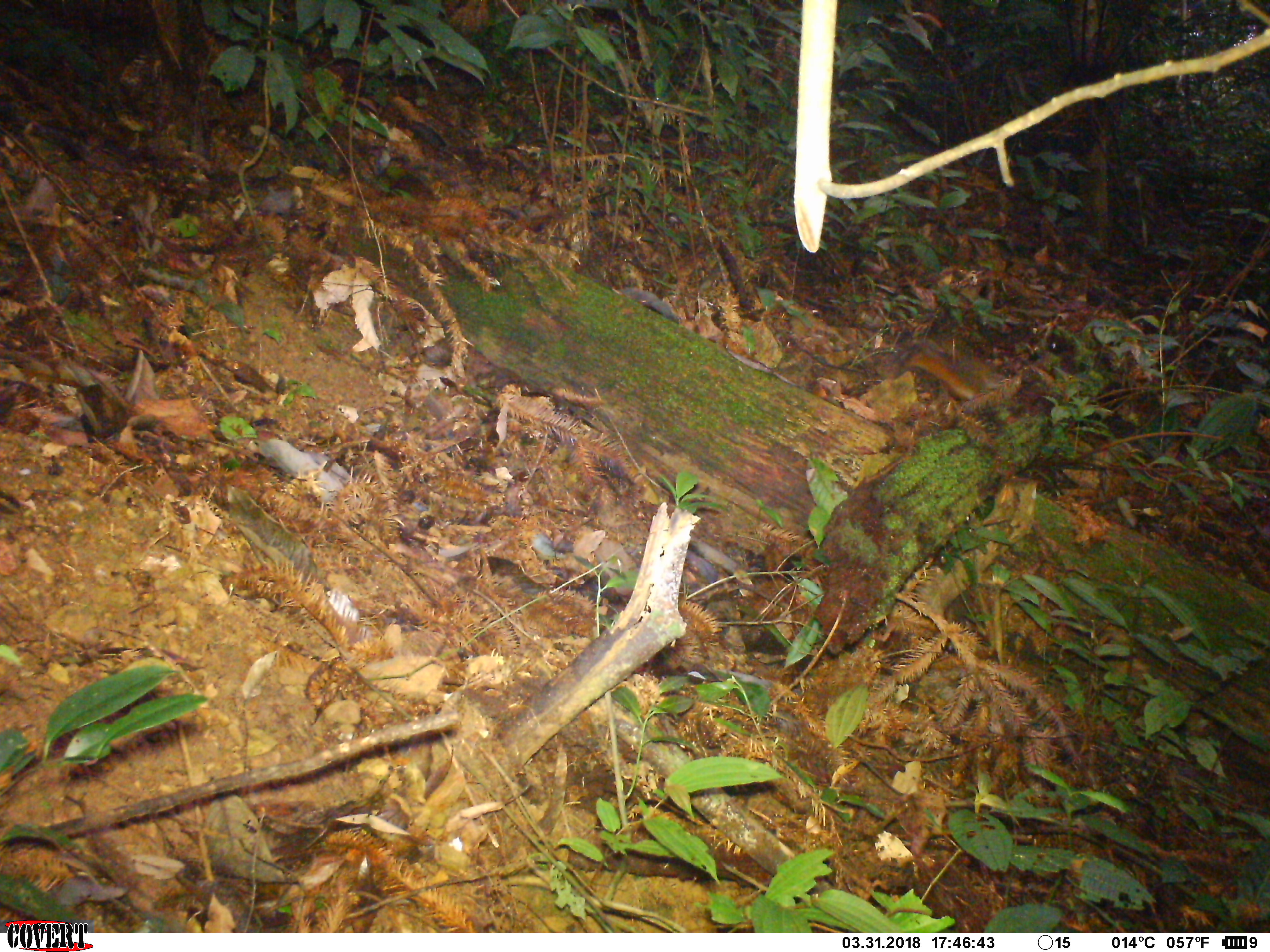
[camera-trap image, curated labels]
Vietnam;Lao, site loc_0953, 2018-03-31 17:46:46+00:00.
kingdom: Animalia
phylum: Chordata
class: Mammalia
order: Rodentia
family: Sciuridae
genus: Dremomys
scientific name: Dremomys rufigenis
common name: red-cheeked squirrel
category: red cheeked squirrel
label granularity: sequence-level